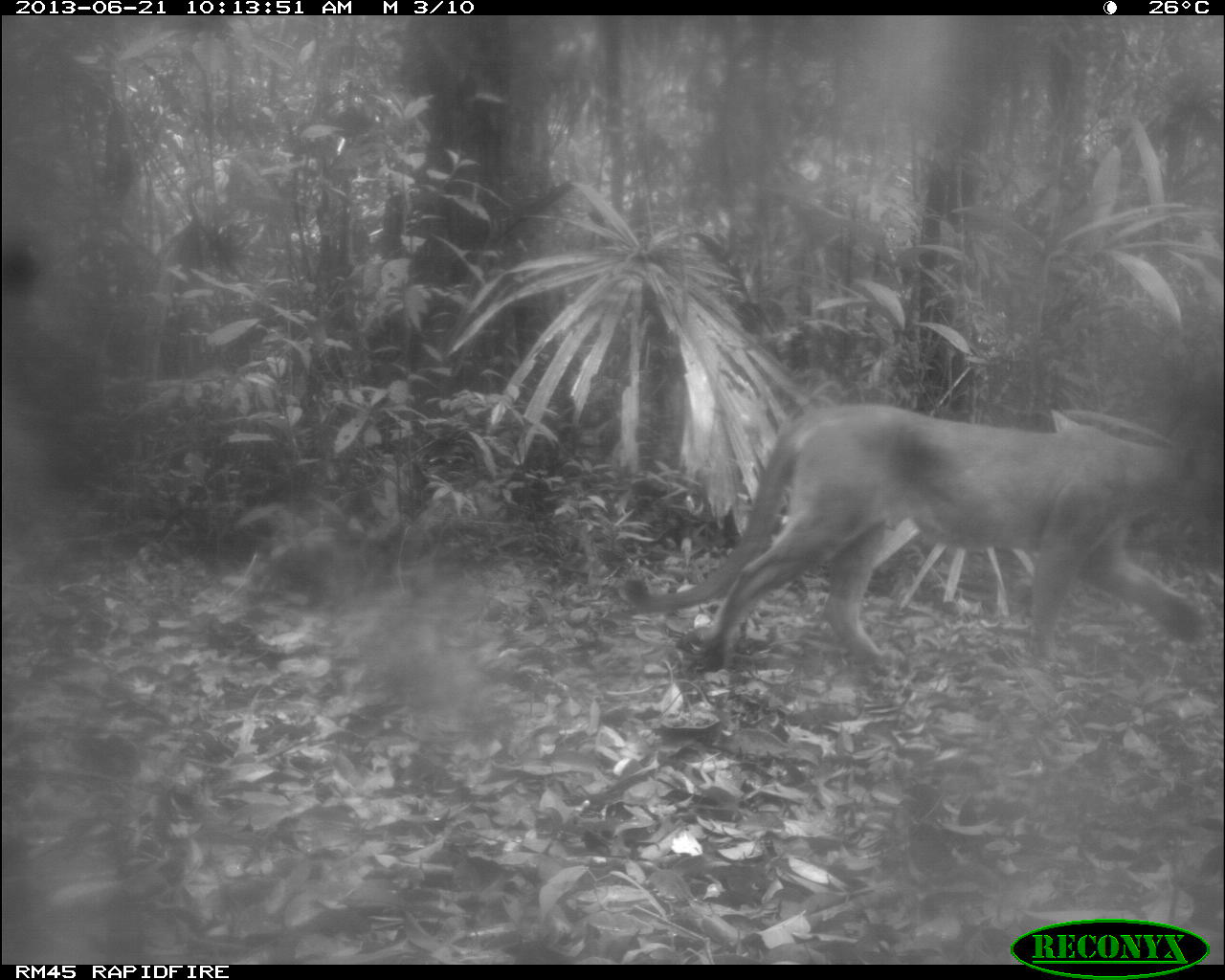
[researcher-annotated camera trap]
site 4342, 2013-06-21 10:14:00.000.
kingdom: Animalia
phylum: Chordata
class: Mammalia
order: Carnivora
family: Felidae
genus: Puma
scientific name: Puma concolor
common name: mountain lion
Puma concolor (mountain lion), count 1, sex male.